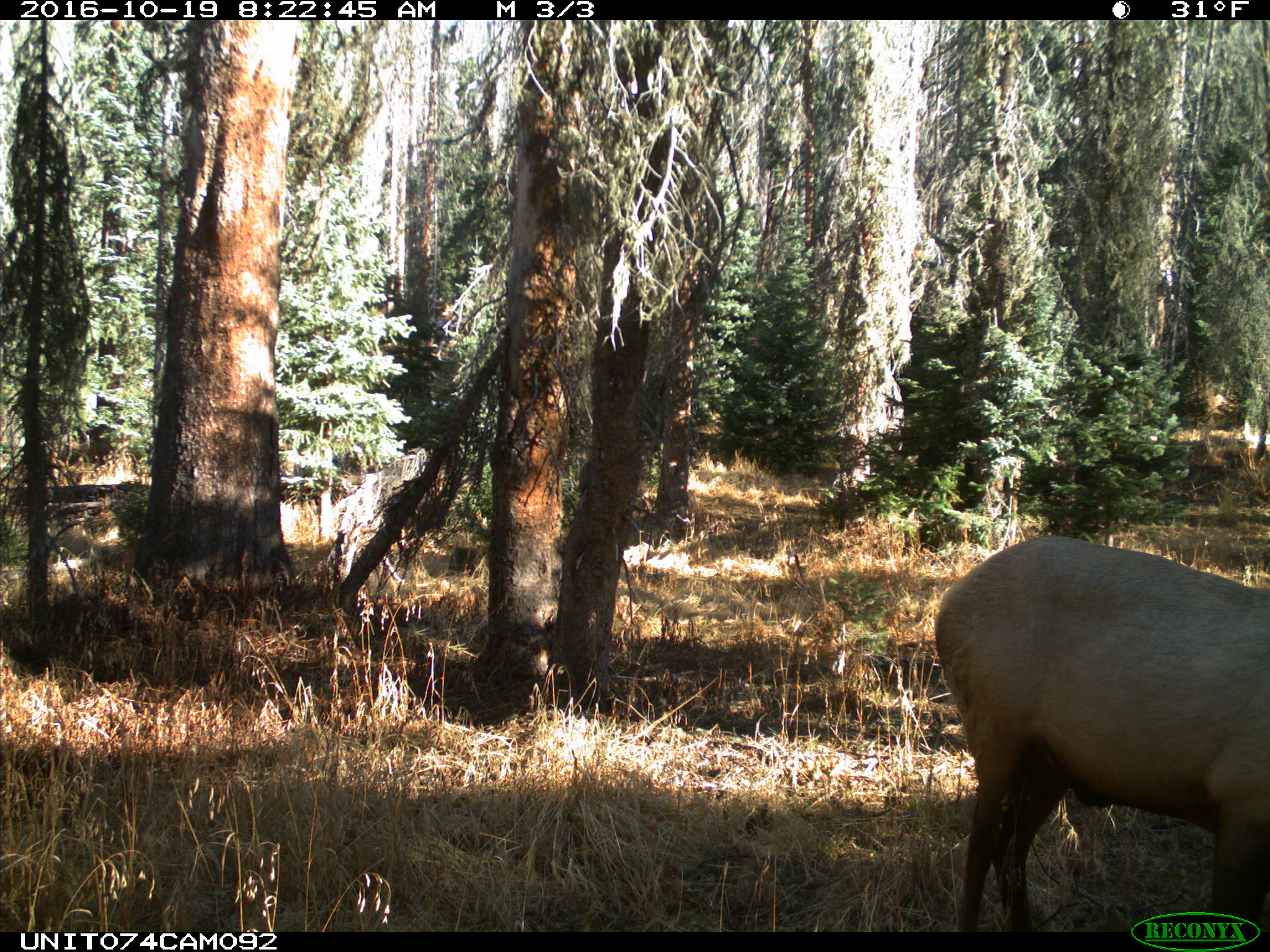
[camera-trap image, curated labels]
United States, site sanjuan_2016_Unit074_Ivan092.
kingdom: Animalia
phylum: Chordata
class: Mammalia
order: Artiodactyla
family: Cervidae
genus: Cervus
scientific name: Cervus elaphus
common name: red deer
Cervus elaphus (red deer).